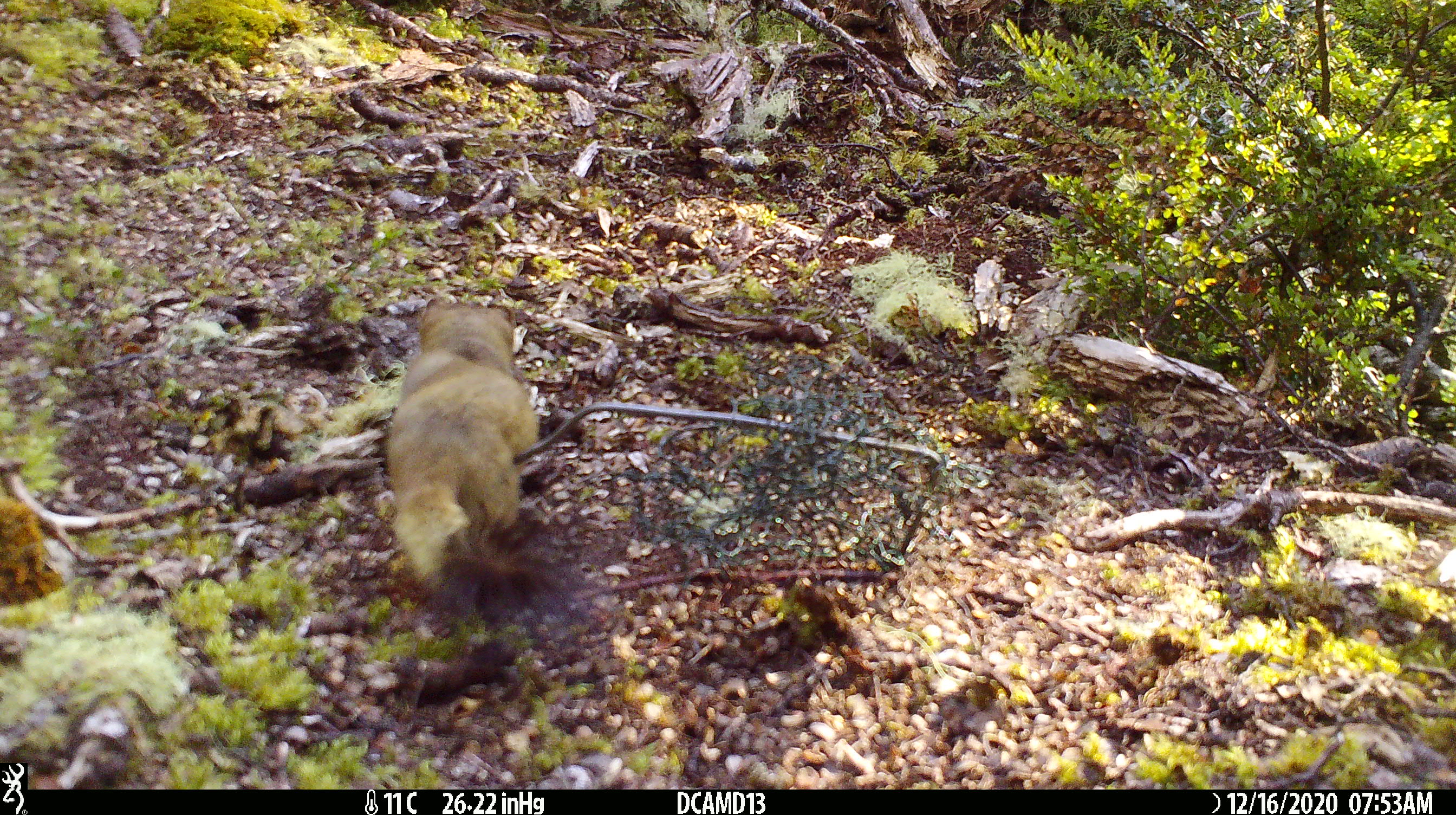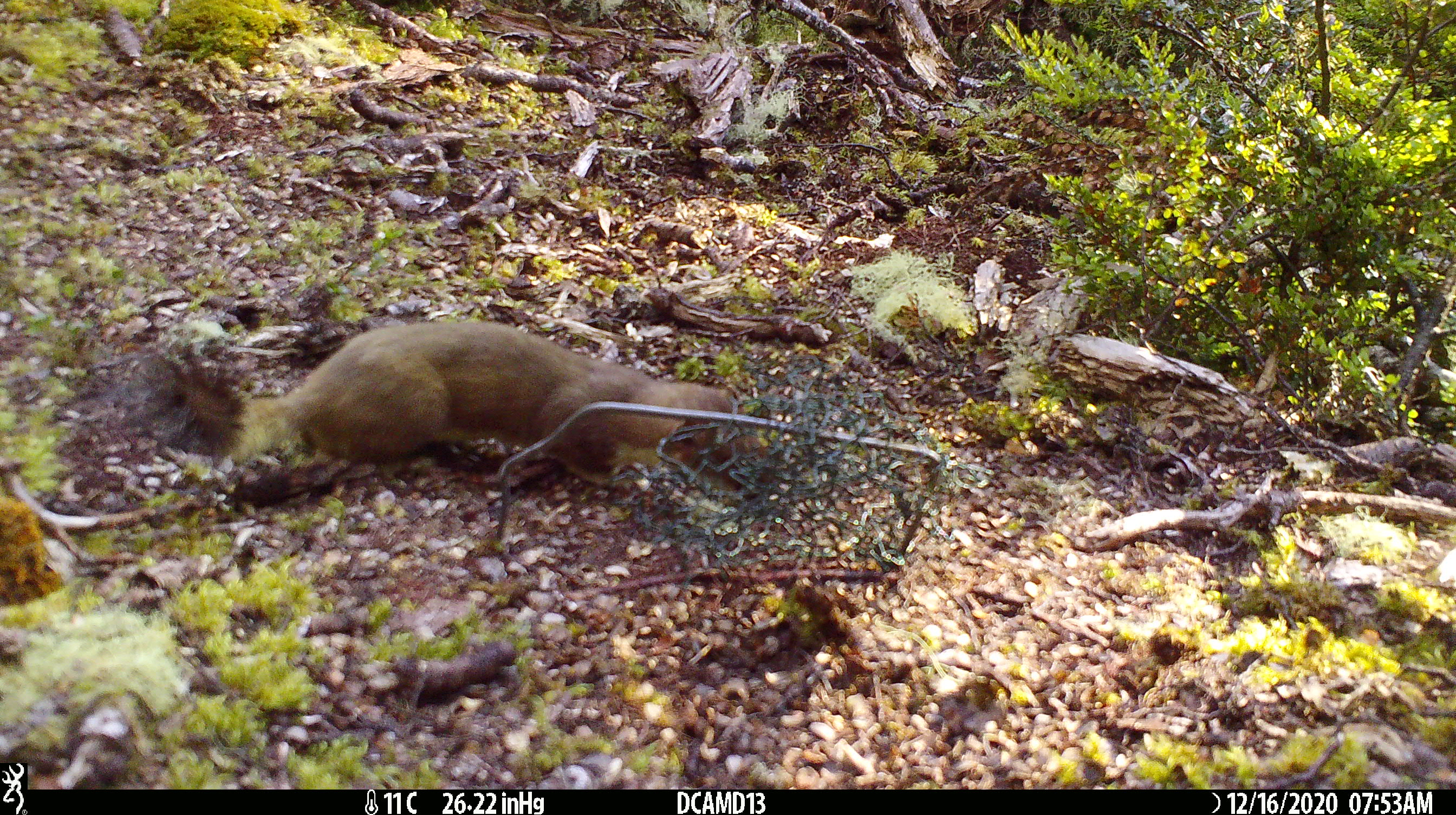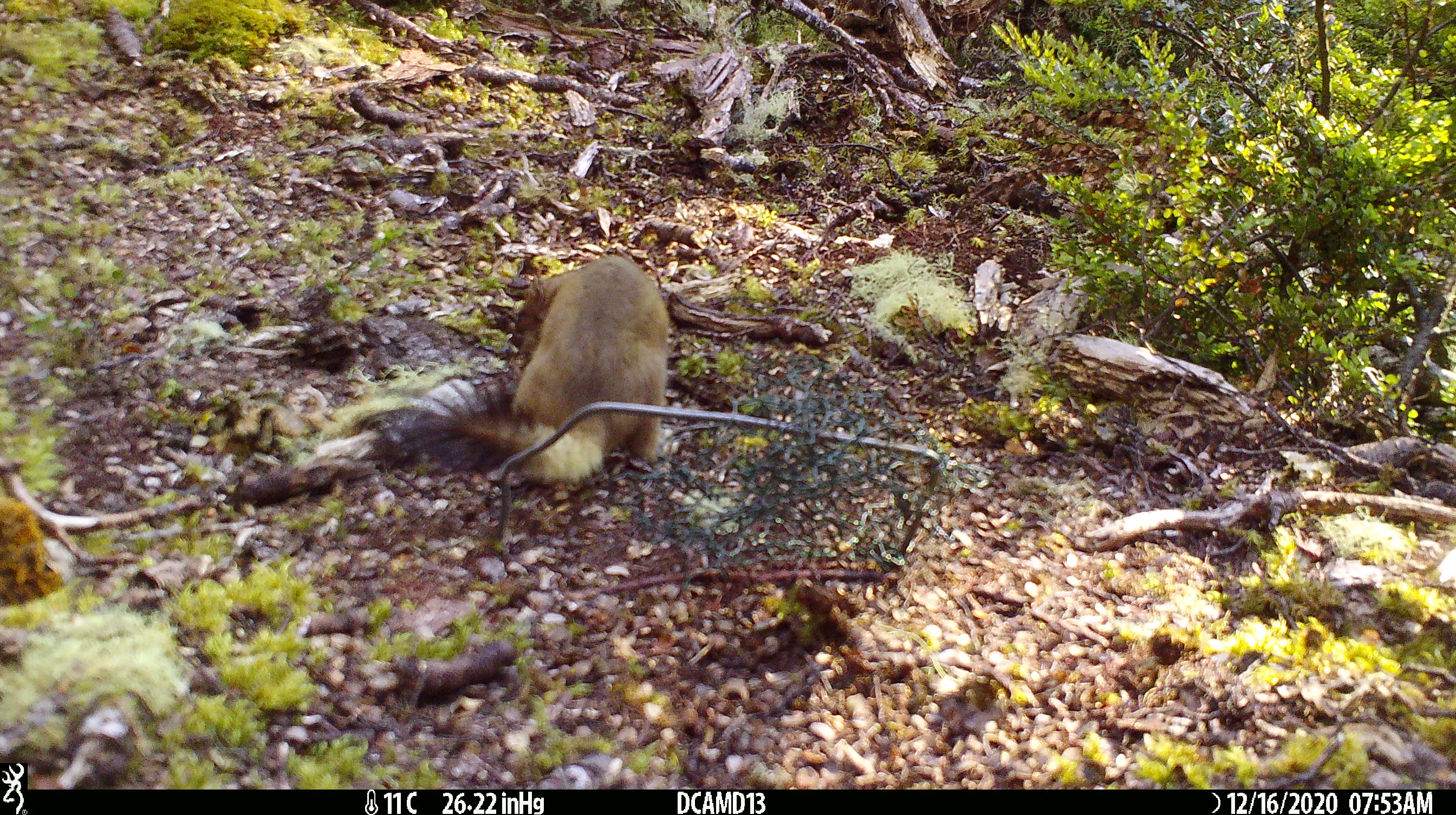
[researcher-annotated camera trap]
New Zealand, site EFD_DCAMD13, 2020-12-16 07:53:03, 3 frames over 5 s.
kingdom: Animalia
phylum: Chordata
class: Mammalia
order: Carnivora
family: Mustelidae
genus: Mustela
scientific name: Mustela erminea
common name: stoat